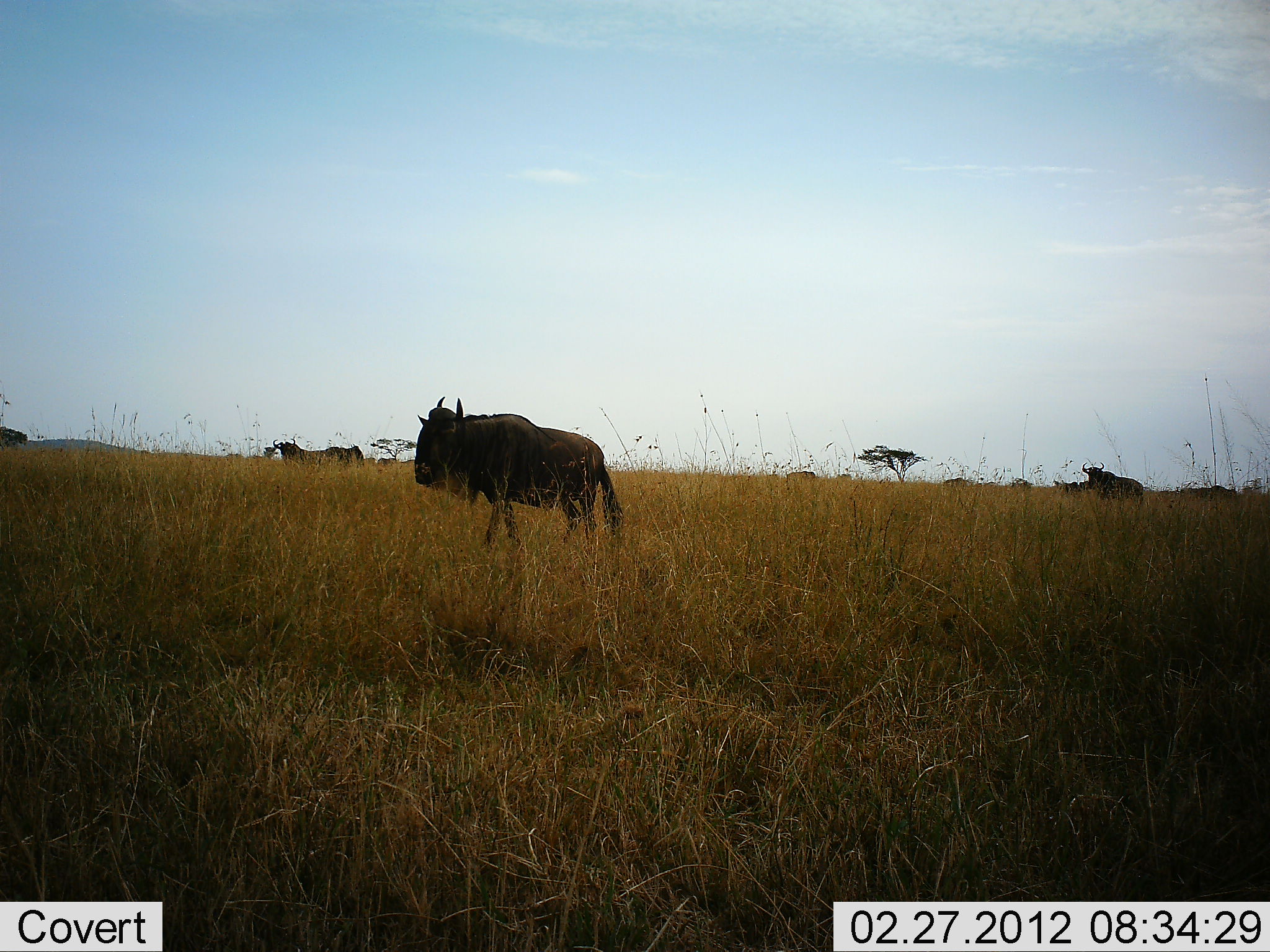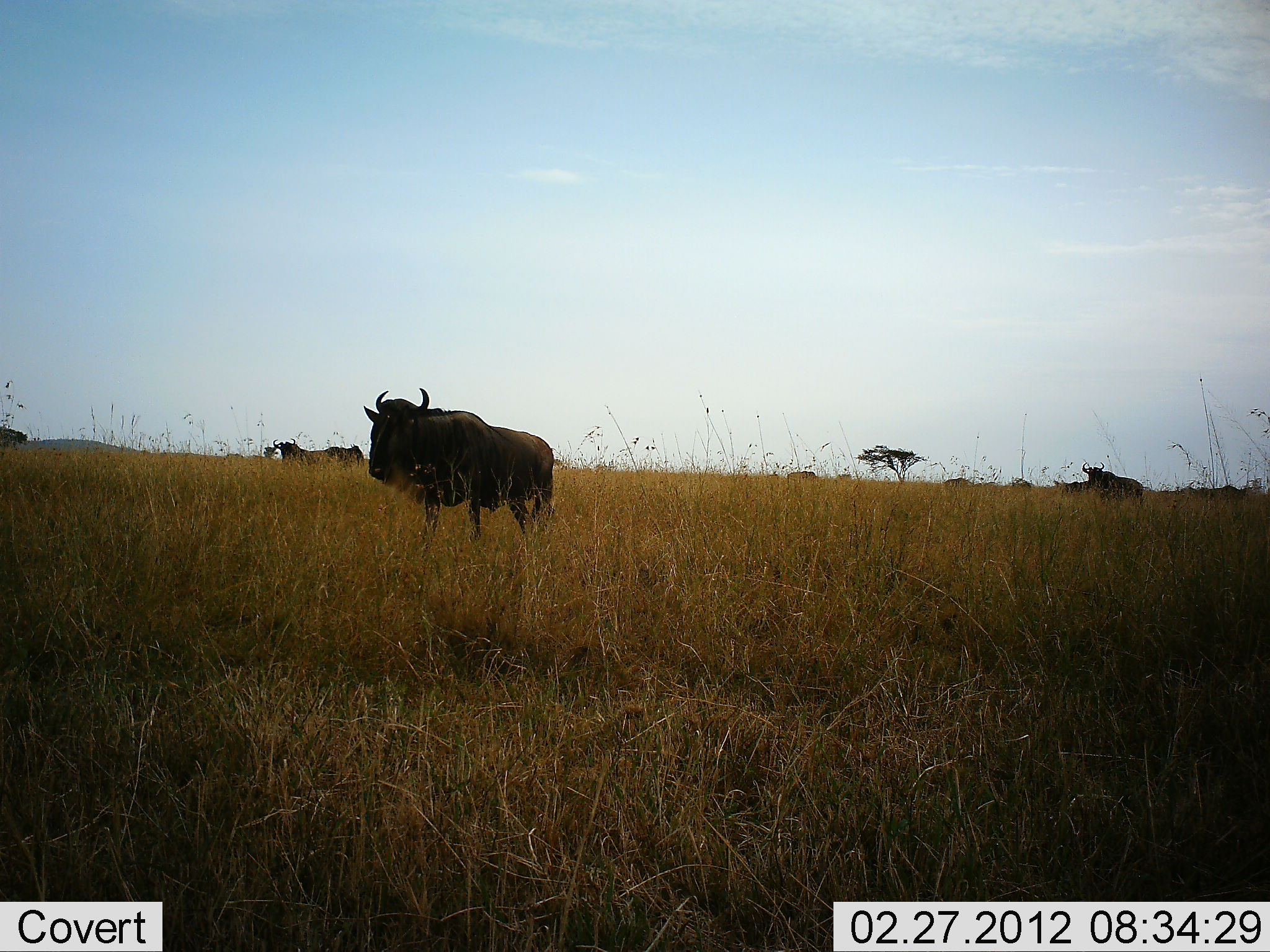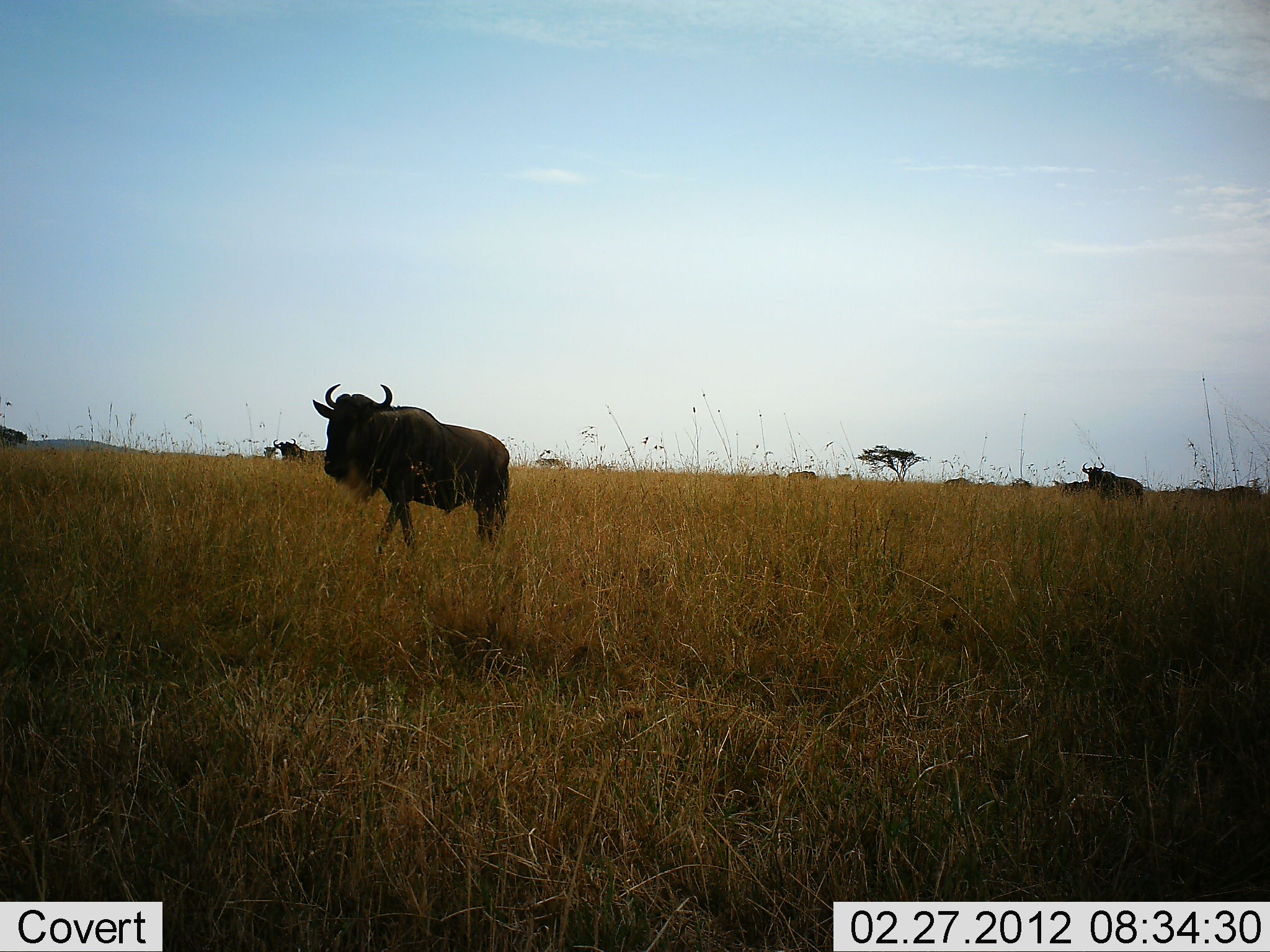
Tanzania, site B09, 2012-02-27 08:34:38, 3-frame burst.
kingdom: Animalia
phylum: Chordata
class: Mammalia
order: Artiodactyla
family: Bovidae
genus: Connochaetes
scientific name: Connochaetes taurinus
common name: blue wildebeest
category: wildebeest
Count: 5.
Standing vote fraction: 67%.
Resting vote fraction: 17%.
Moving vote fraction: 75%.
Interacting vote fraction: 0%.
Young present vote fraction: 0%.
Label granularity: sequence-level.